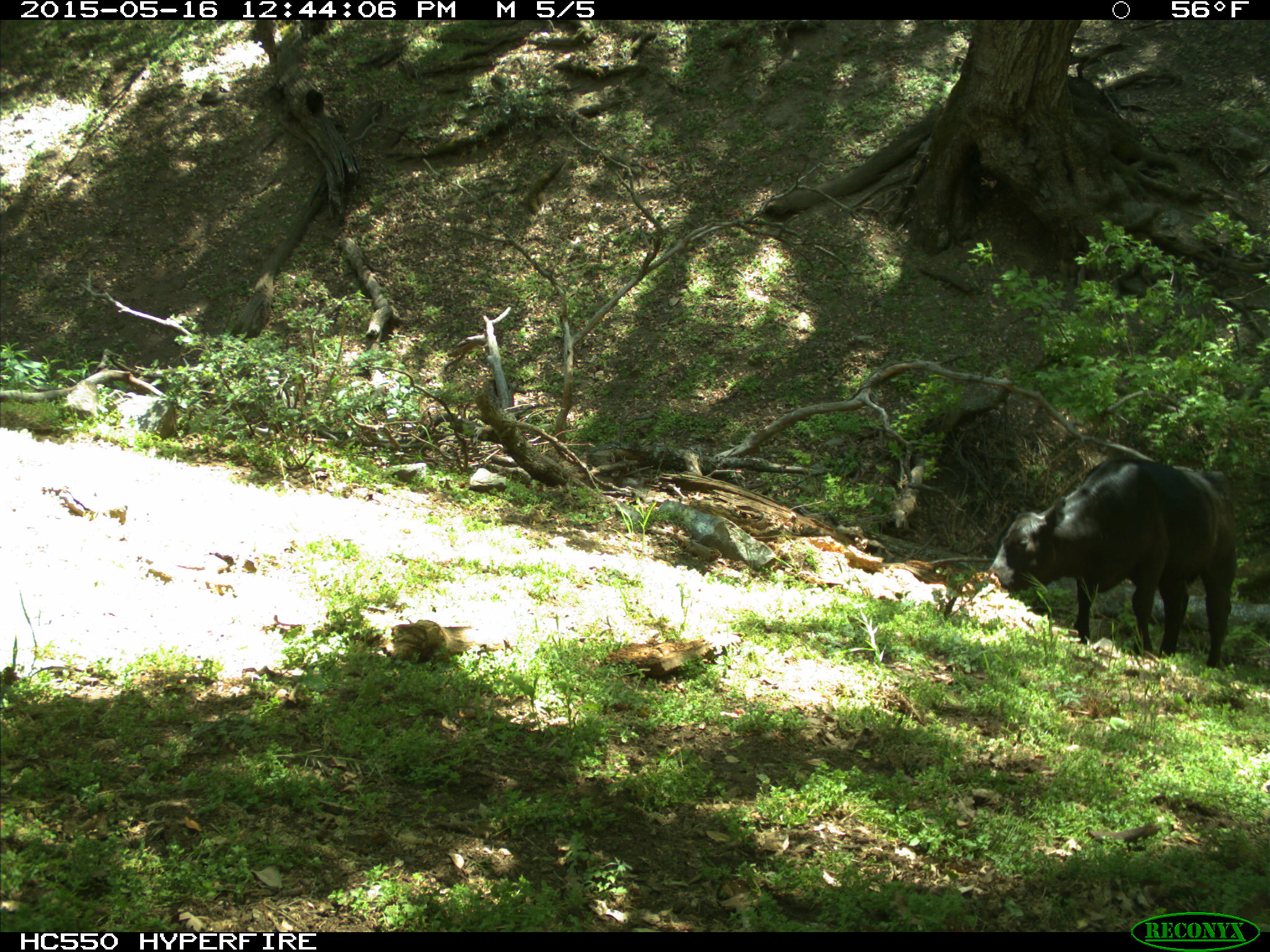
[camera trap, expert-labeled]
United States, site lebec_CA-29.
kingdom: Animalia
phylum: Chordata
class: Mammalia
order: Artiodactyla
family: Bovidae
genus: Bos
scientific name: Bos taurus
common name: domestic cow